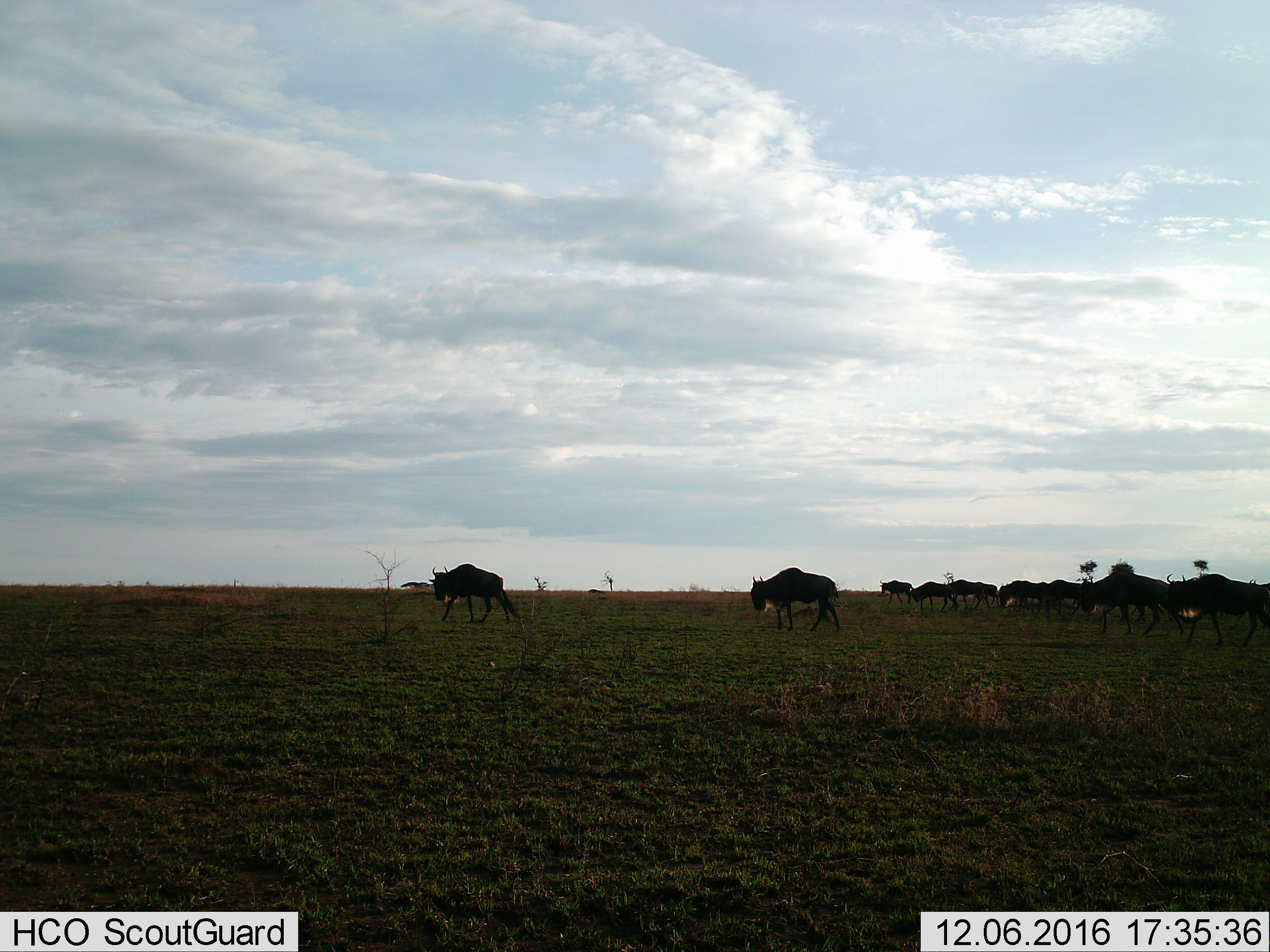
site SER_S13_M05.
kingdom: Animalia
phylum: Chordata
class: Mammalia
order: Artiodactyla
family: Bovidae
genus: Connochaetes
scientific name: Connochaetes taurinus taurinus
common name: blue wildebeest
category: wildebeestblue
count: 11-50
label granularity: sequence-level